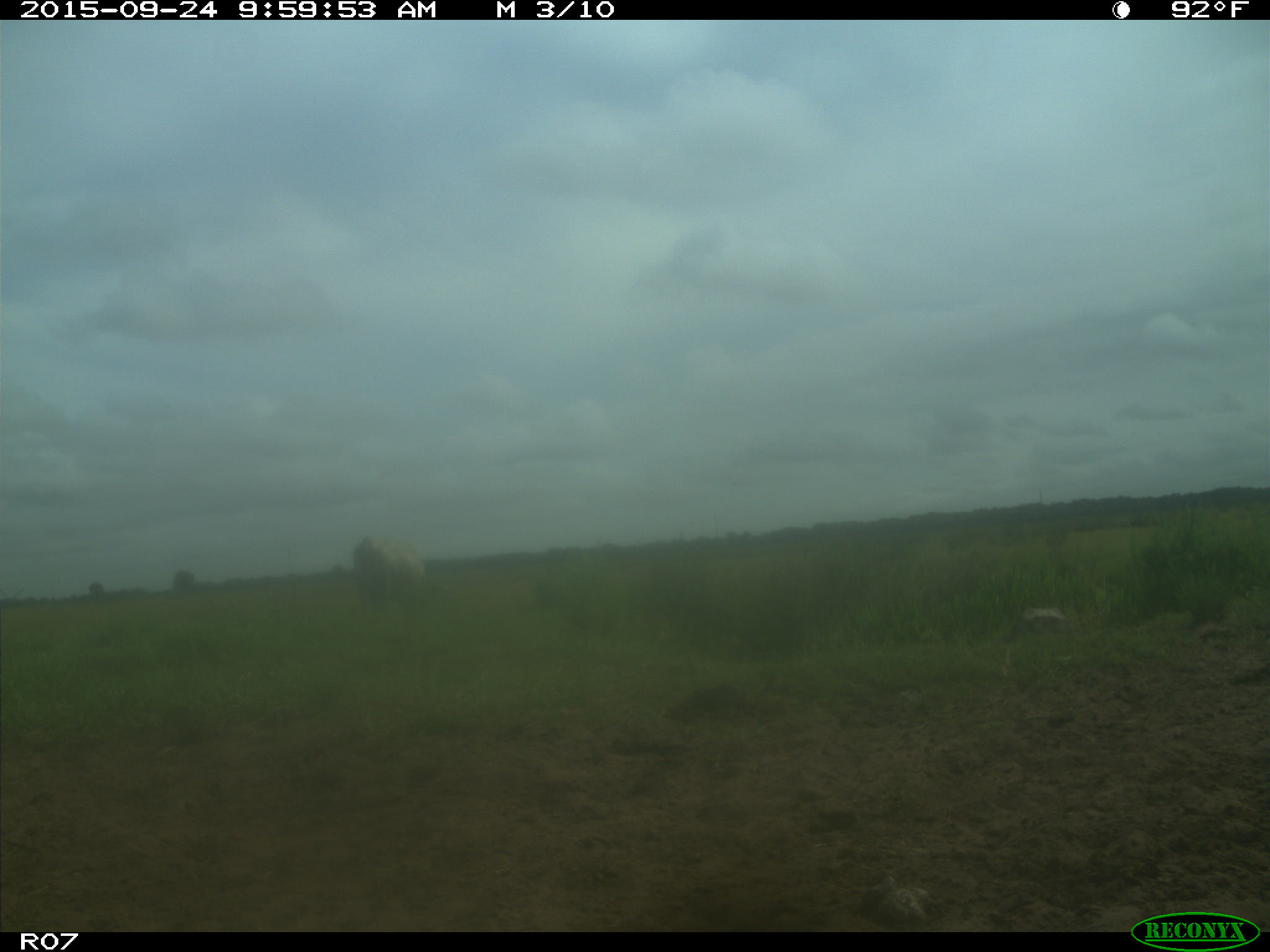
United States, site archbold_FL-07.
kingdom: Animalia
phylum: Chordata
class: Mammalia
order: Artiodactyla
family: Bovidae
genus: Bos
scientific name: Bos taurus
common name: domestic cow